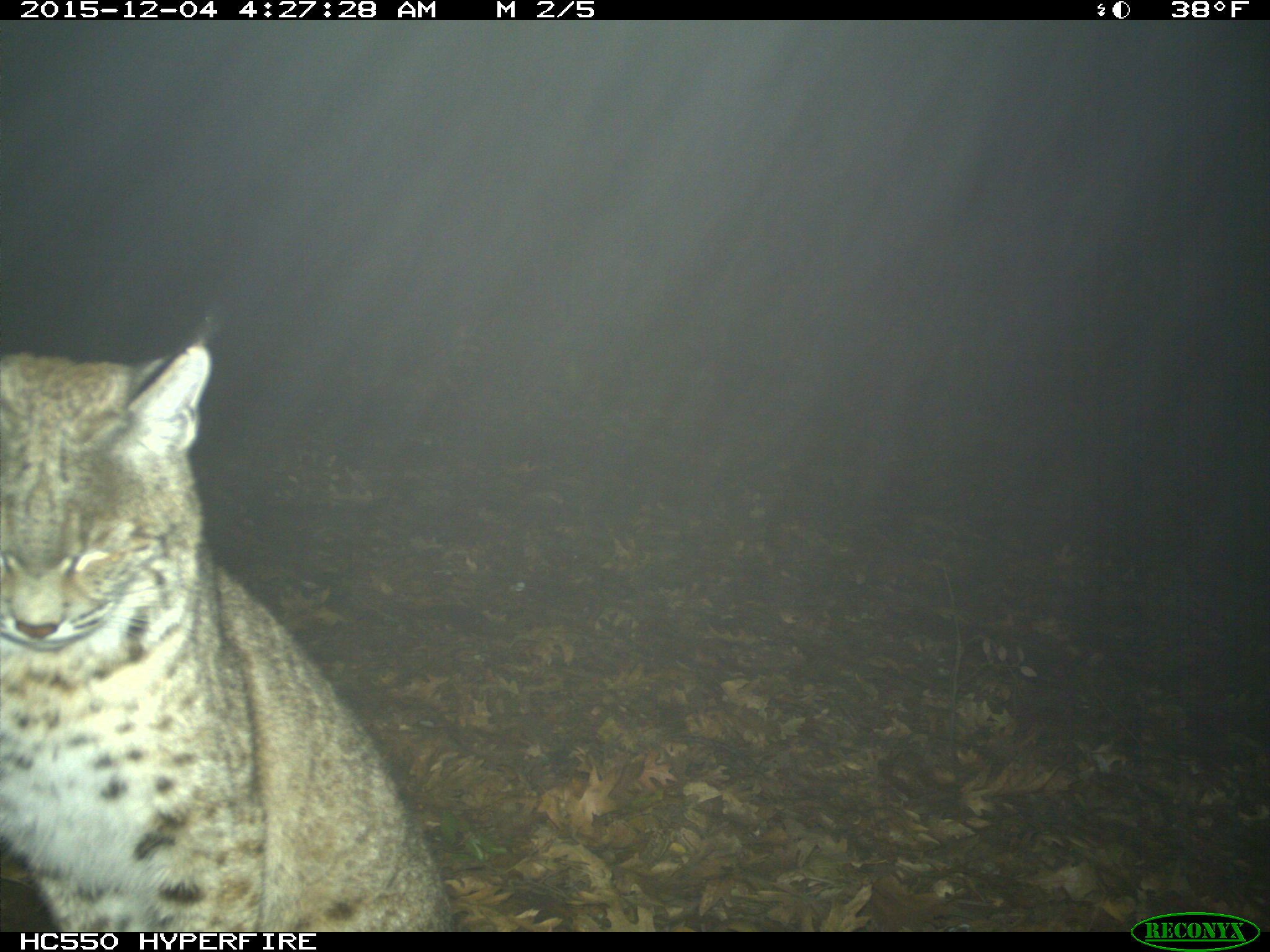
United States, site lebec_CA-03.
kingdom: Animalia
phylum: Chordata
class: Mammalia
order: Carnivora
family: Felidae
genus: Lynx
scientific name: Lynx rufus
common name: bobcat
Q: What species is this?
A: Lynx rufus (bobcat).